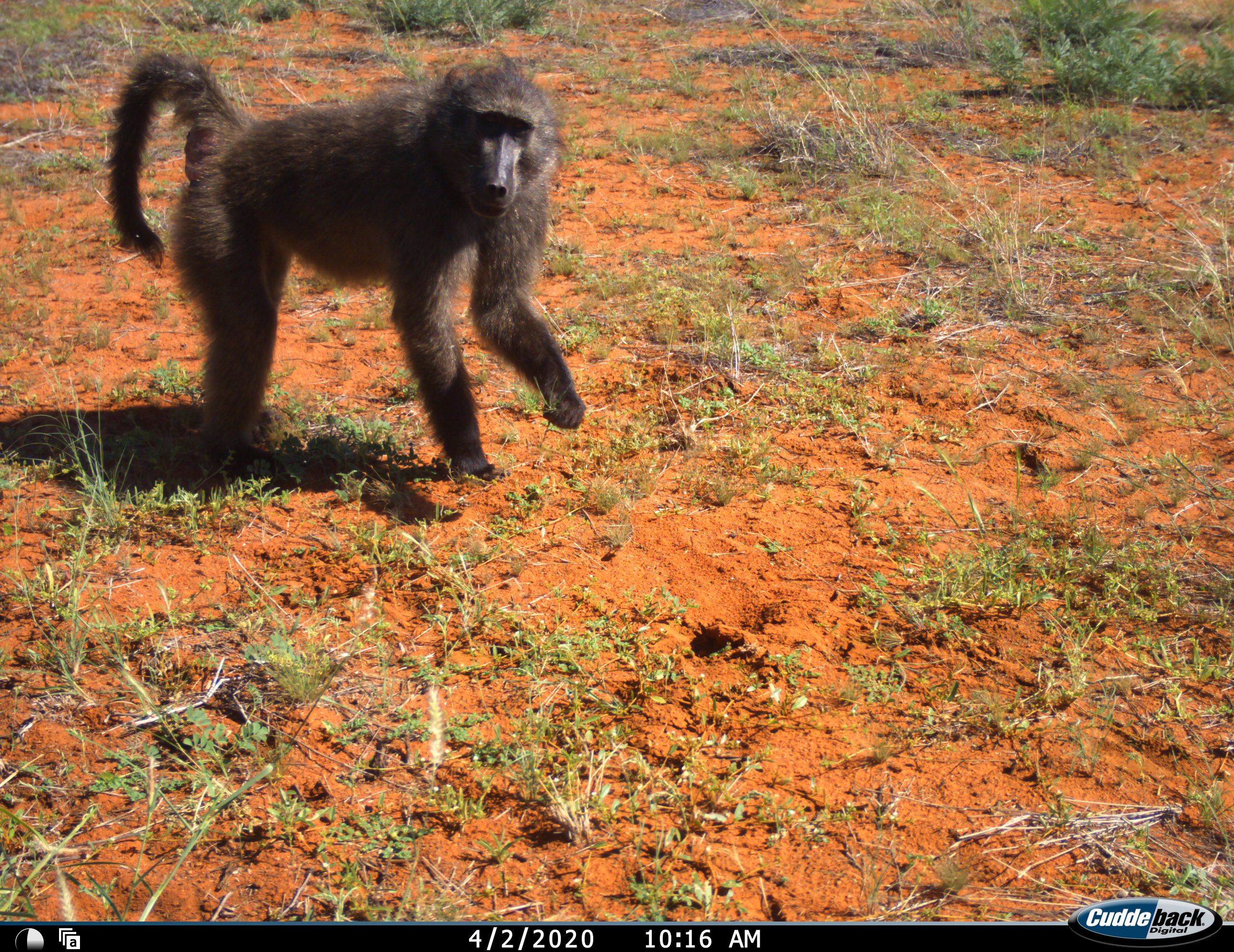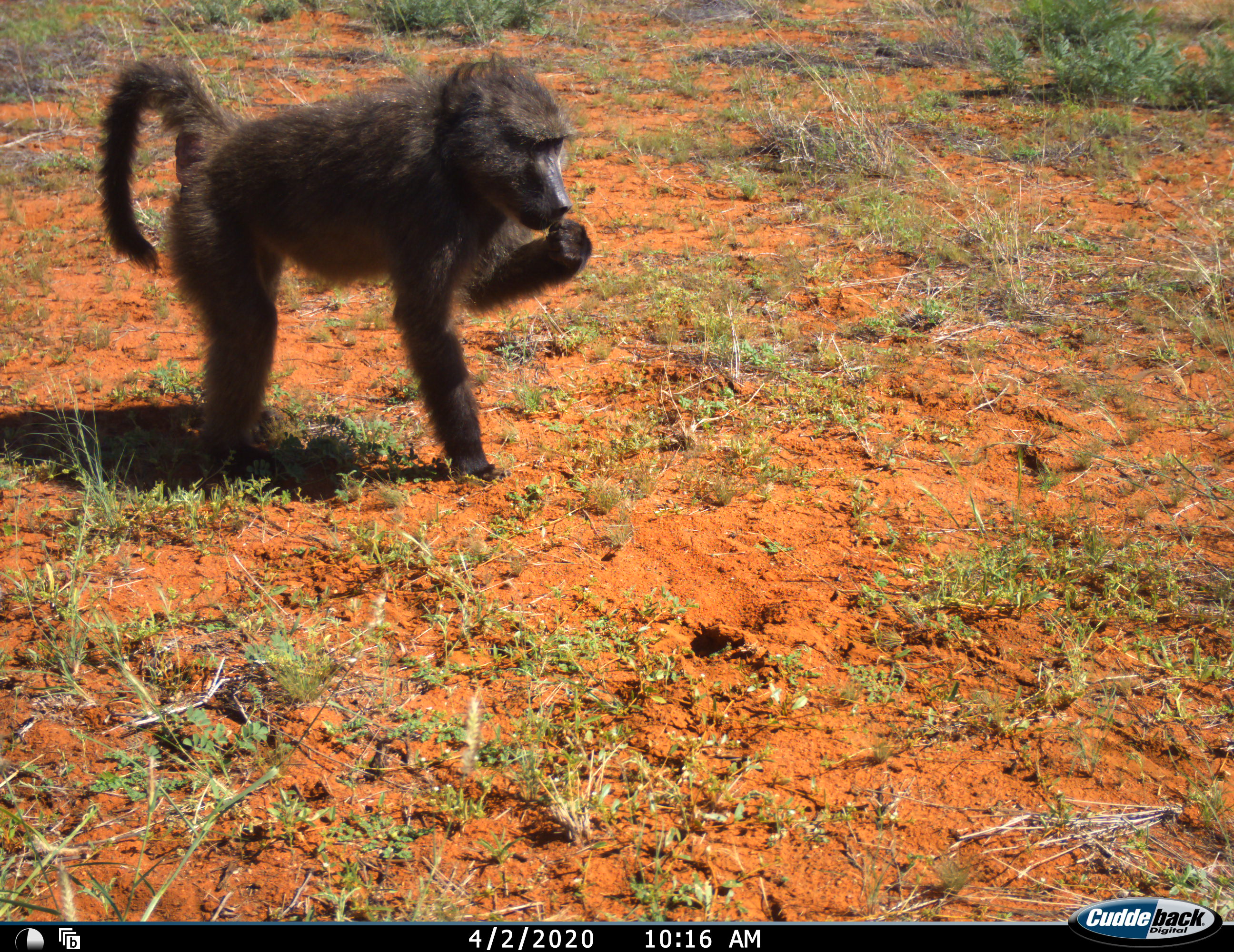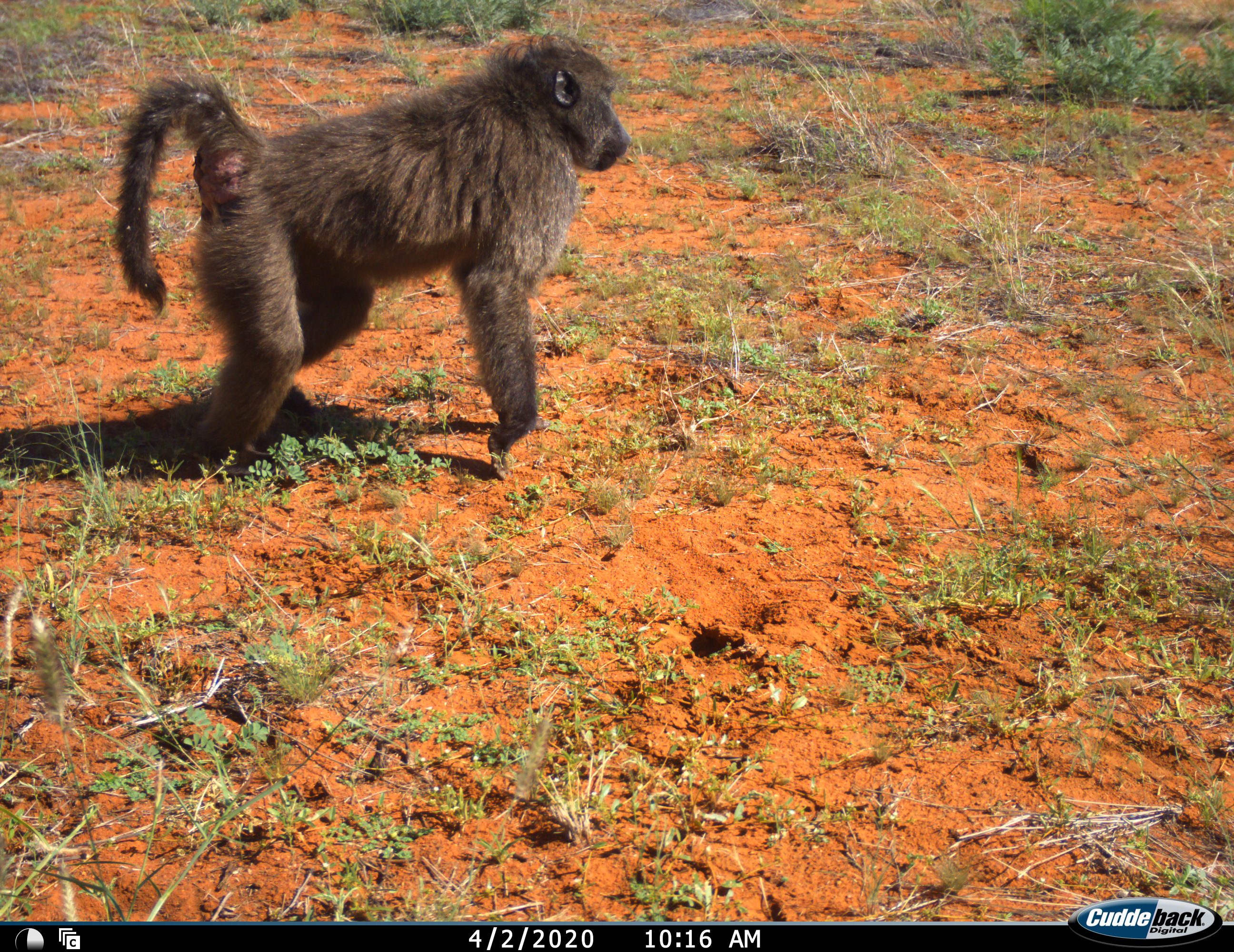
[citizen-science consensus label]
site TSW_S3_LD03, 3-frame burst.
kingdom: Animalia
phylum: Chordata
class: Mammalia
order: Primates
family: Cercopithecidae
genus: Papio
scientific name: Papio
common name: baboon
Baboon (Papio), count 1. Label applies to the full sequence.